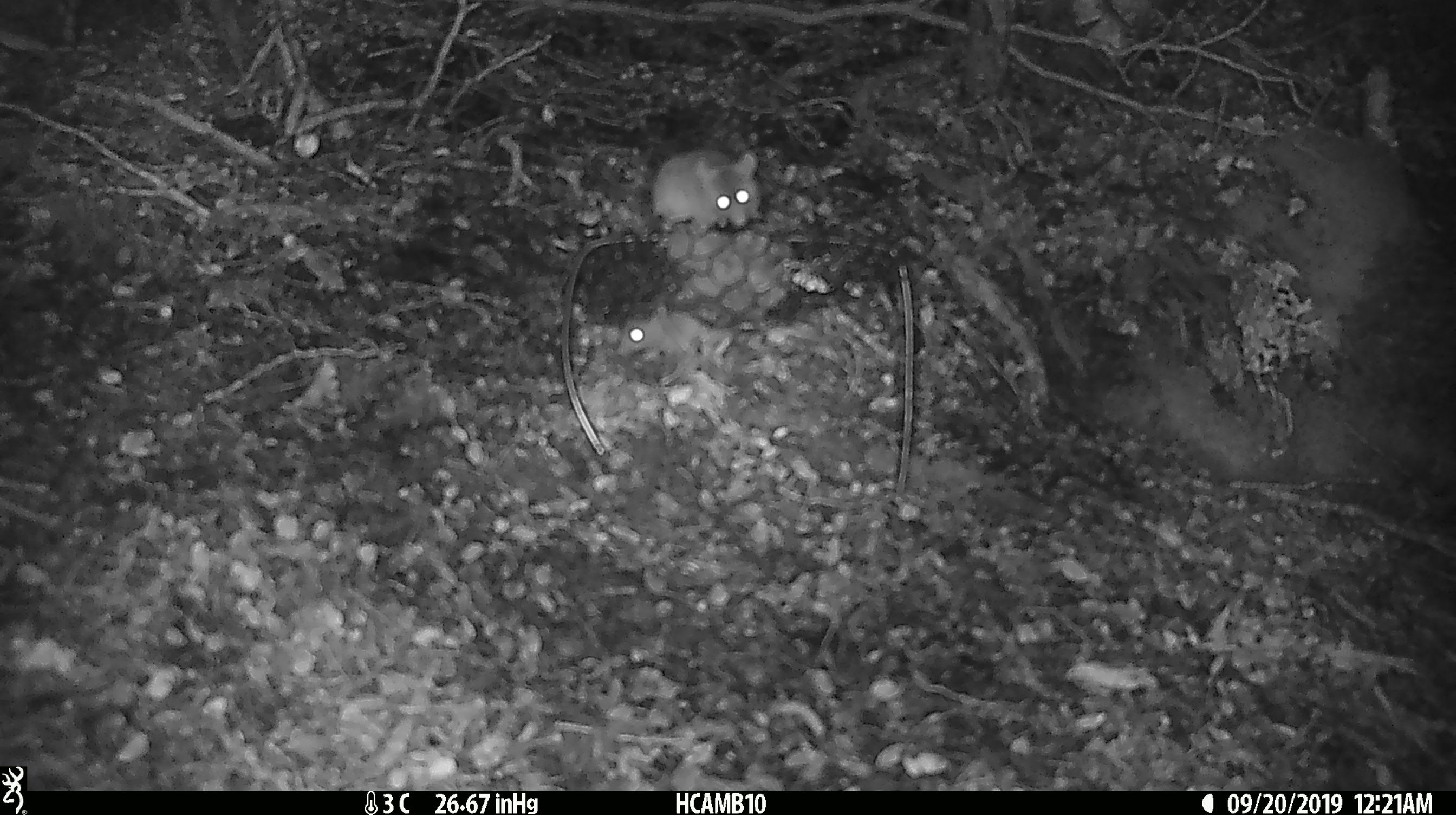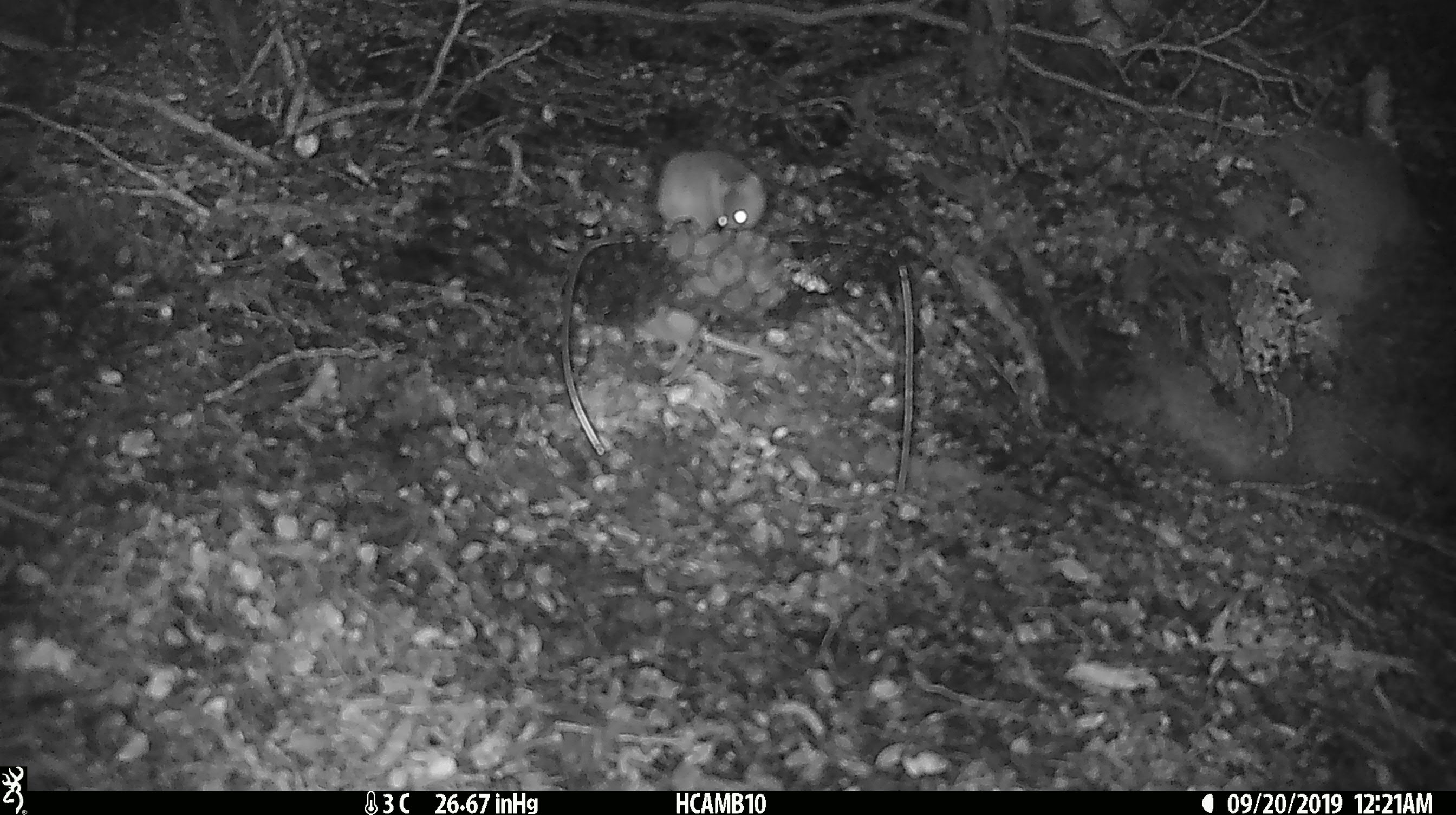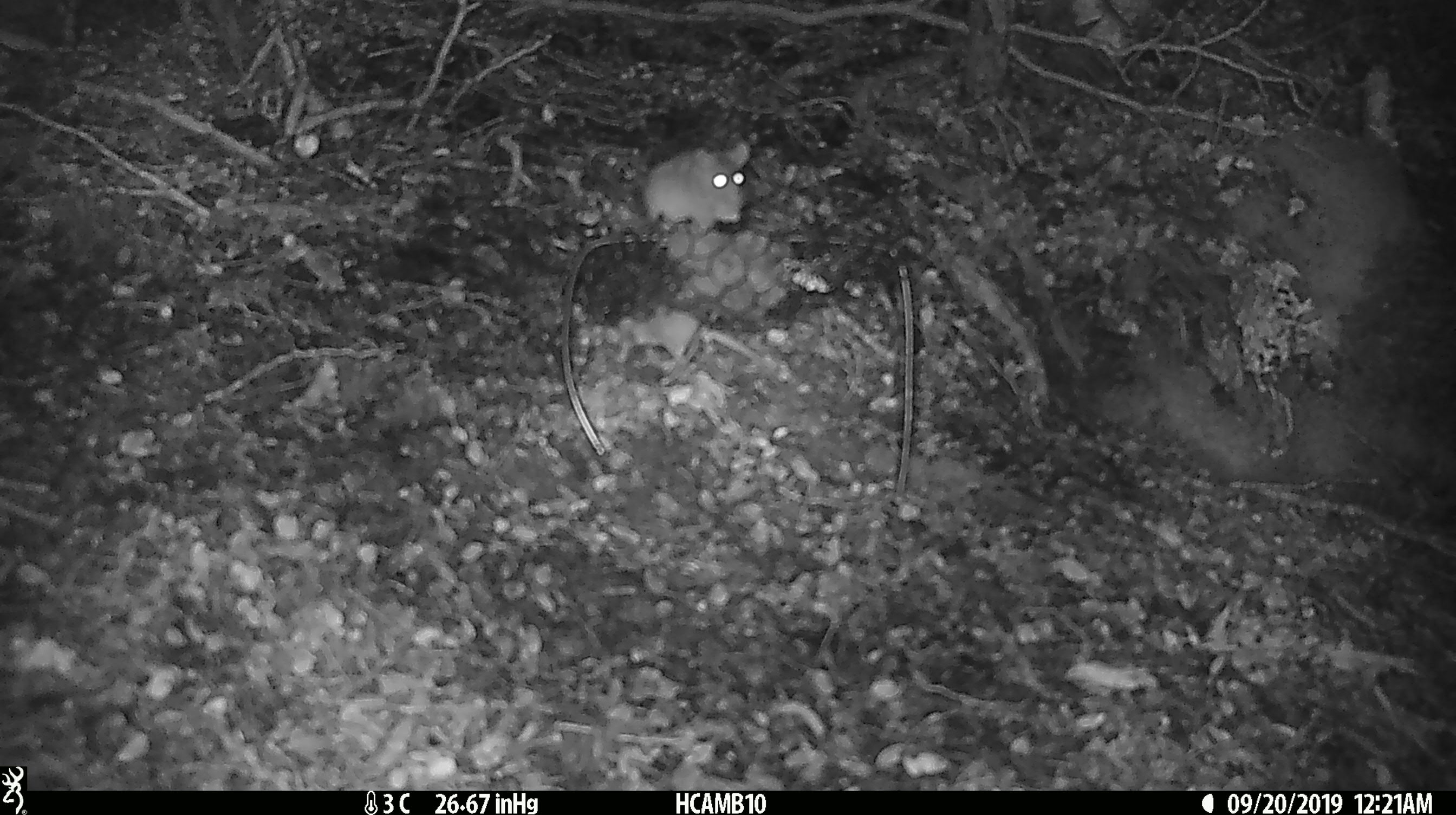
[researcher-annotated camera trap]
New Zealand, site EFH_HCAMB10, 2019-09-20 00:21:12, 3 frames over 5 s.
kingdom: Animalia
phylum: Chordata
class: Mammalia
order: Rodentia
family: Muridae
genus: Mus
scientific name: Mus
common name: mouse